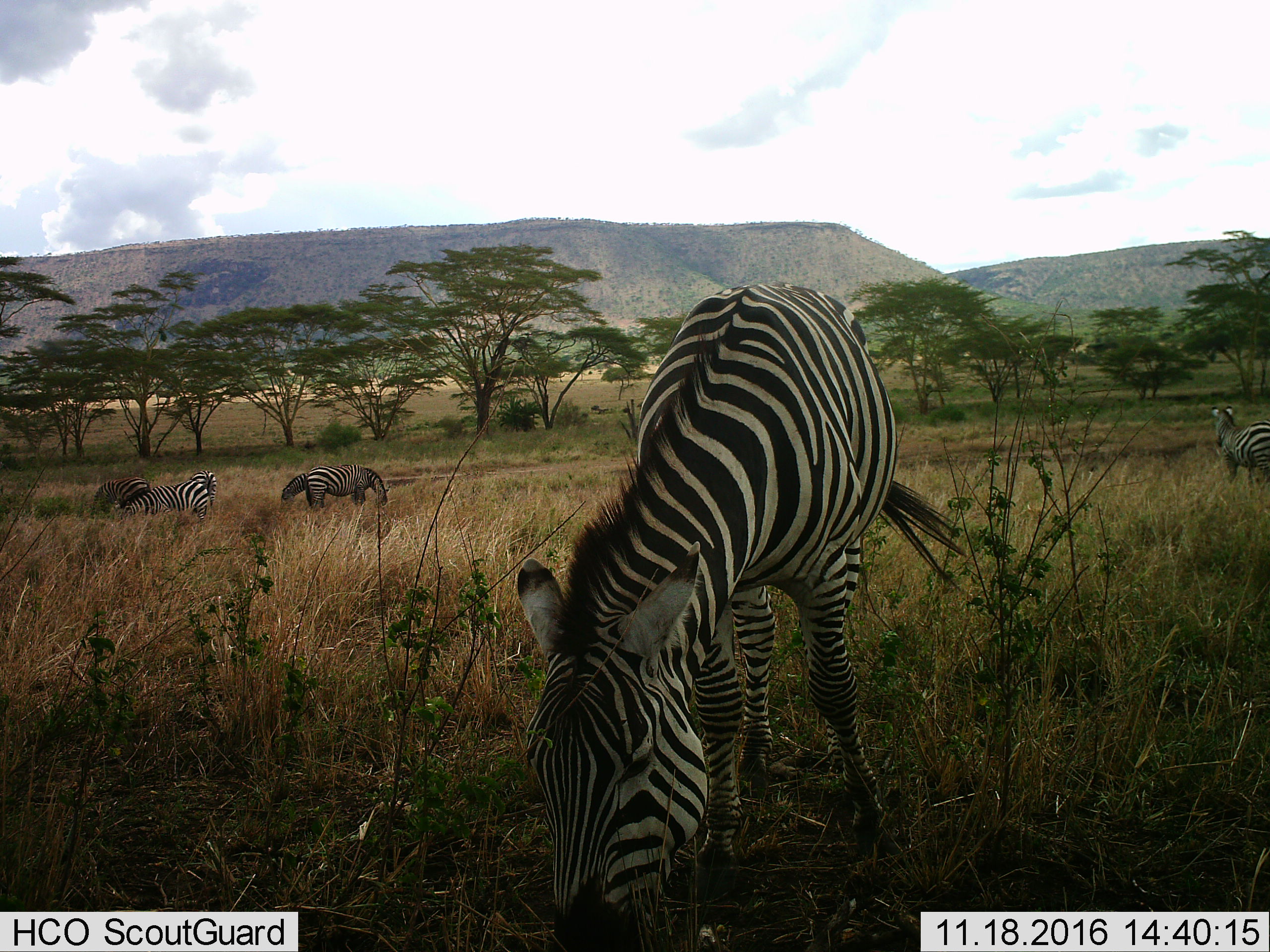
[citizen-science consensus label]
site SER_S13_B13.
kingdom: Animalia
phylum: Chordata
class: Mammalia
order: Perissodactyla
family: Equidae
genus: Equus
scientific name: Equus quagga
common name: plains zebra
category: zebraplains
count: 6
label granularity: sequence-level